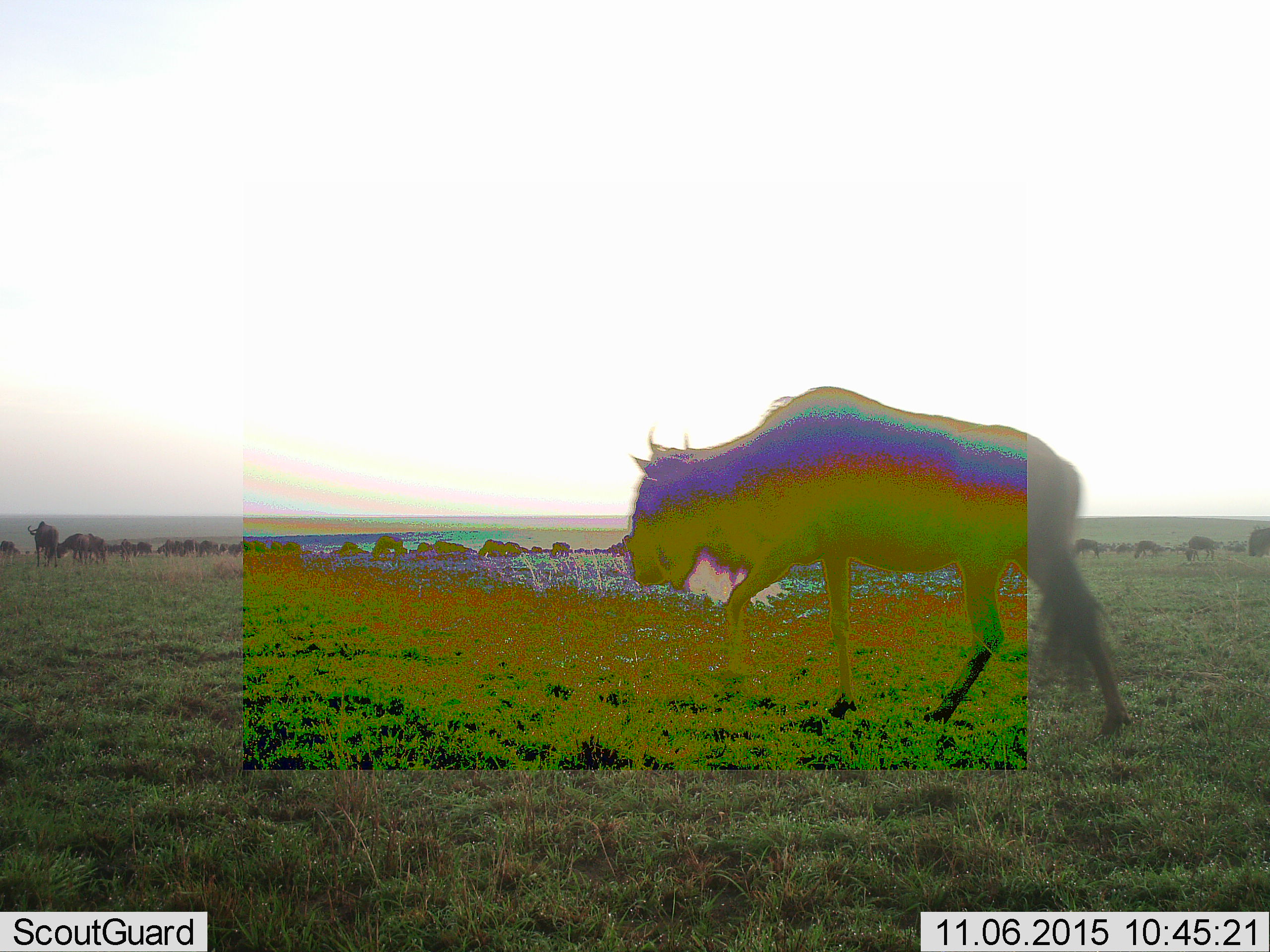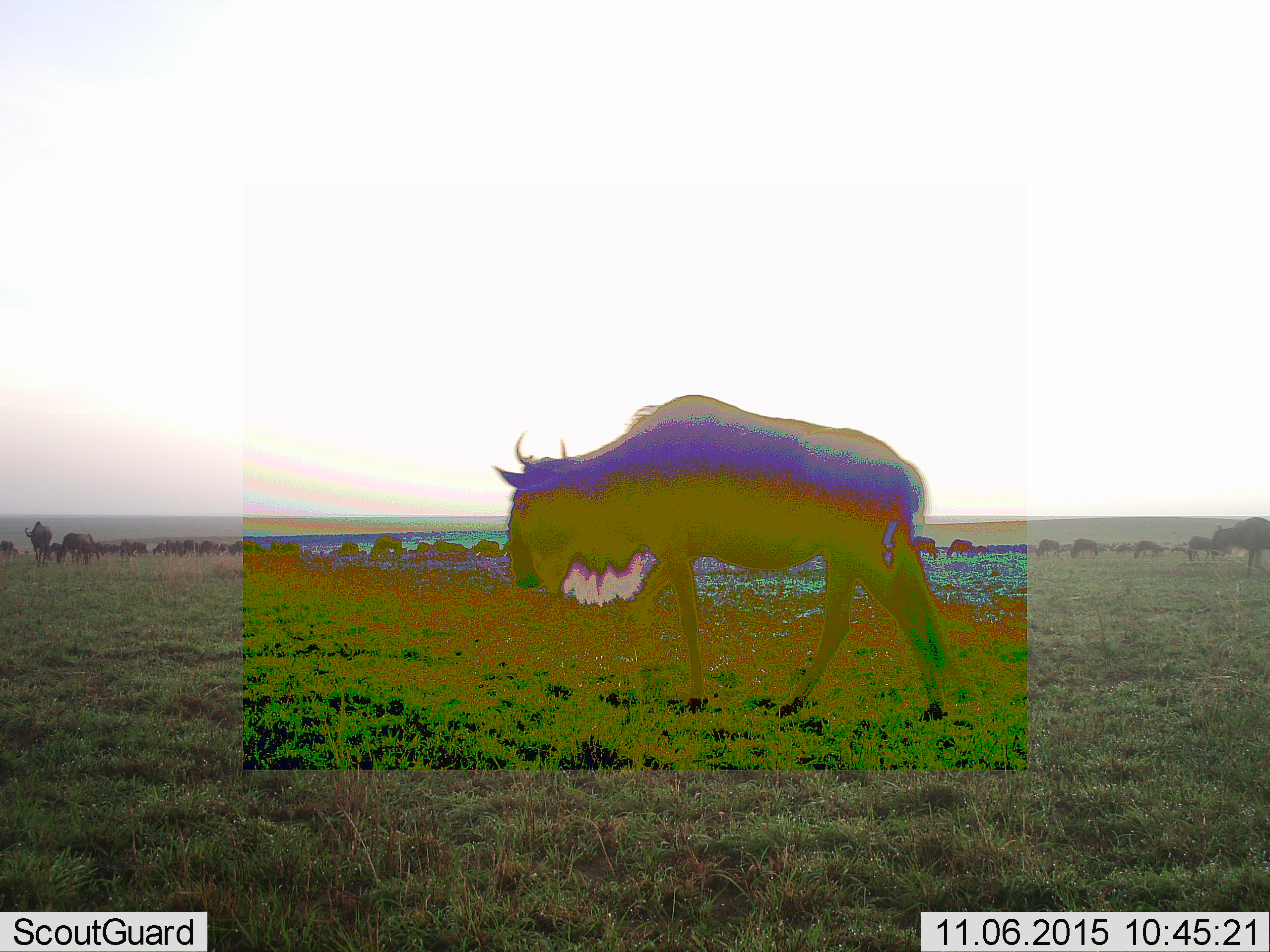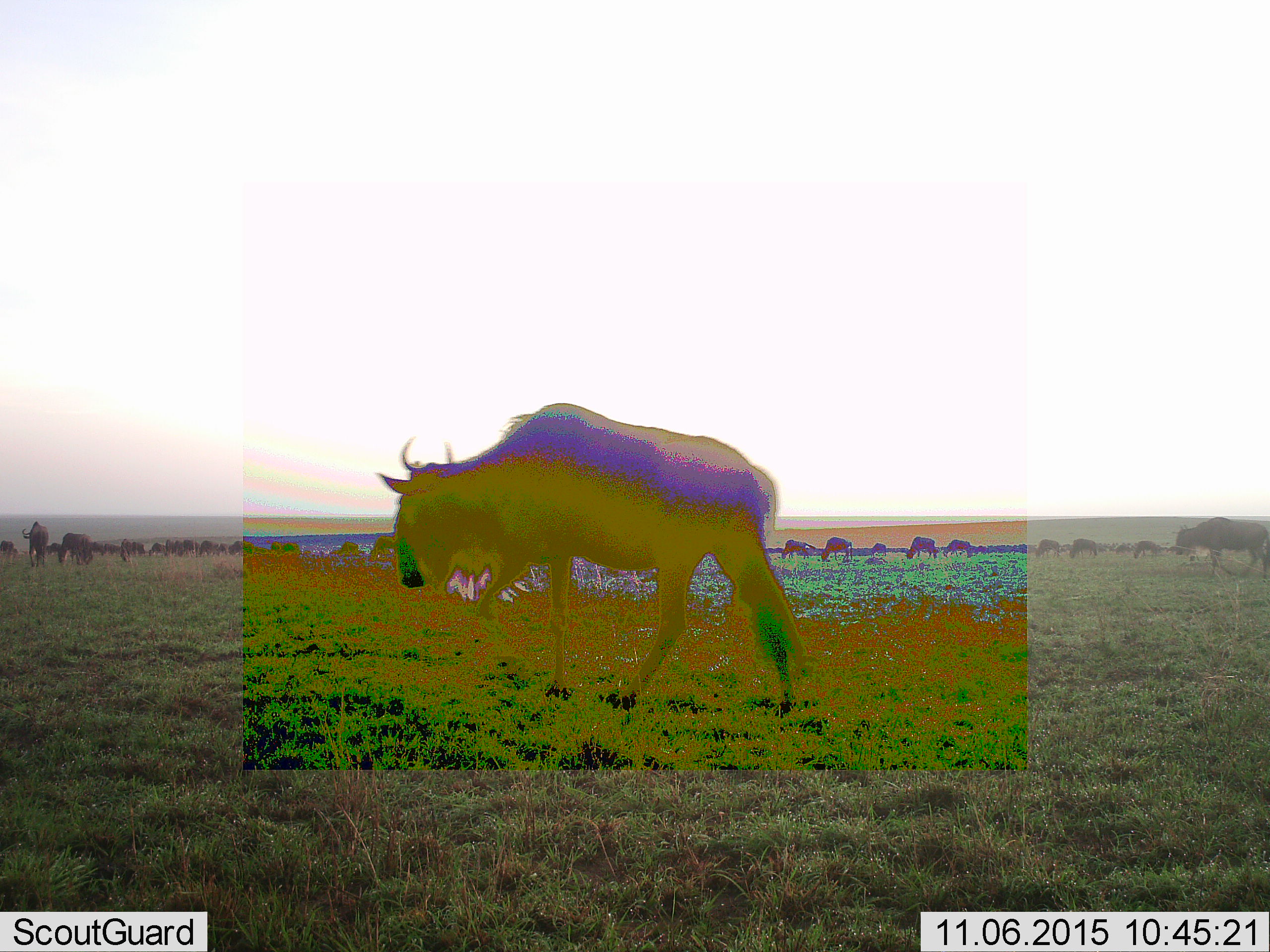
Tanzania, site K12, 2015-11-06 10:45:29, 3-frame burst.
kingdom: Animalia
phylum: Chordata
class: Mammalia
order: Artiodactyla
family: Bovidae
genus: Connochaetes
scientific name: Connochaetes taurinus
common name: blue wildebeest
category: wildebeest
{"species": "wildebeest (blue wildebeest) (Connochaetes taurinus)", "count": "51+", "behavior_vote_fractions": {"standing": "50%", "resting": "0%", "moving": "100%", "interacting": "0%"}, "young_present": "12%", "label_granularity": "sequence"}